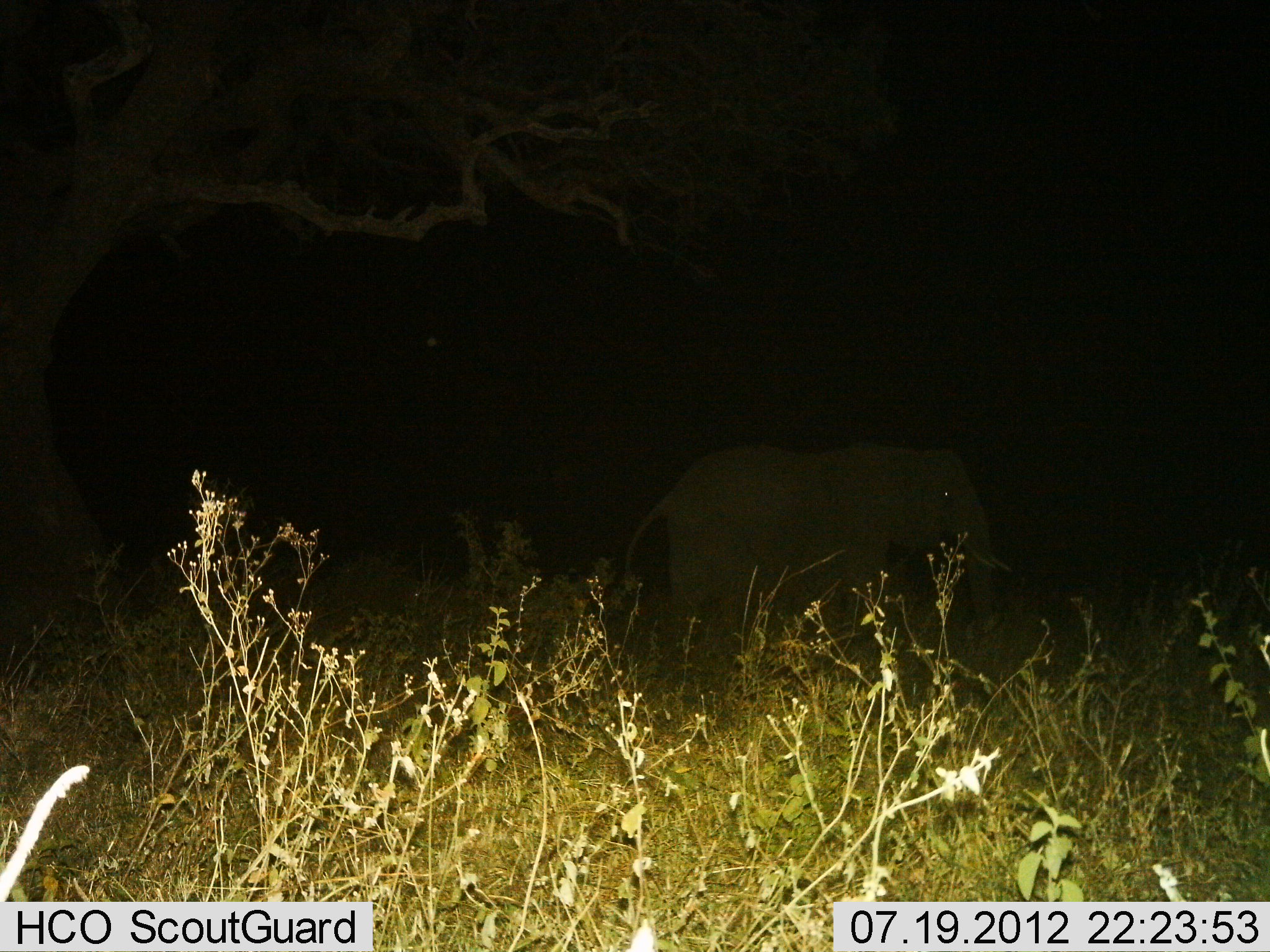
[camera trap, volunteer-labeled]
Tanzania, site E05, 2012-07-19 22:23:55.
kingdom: Animalia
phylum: Chordata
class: Mammalia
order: Proboscidea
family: Elephantidae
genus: Loxodonta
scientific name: Loxodonta africana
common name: african bush elephant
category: elephant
Elephant (african bush elephant) (Loxodonta africana), count 1. Behavior (volunteer vote fractions): standing 50%, resting 0%, moving 50%, interacting 0%. Young present (vote fraction): 10%. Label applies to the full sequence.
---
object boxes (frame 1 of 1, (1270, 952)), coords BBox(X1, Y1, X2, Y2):
animal: BBox(620, 438, 999, 654)